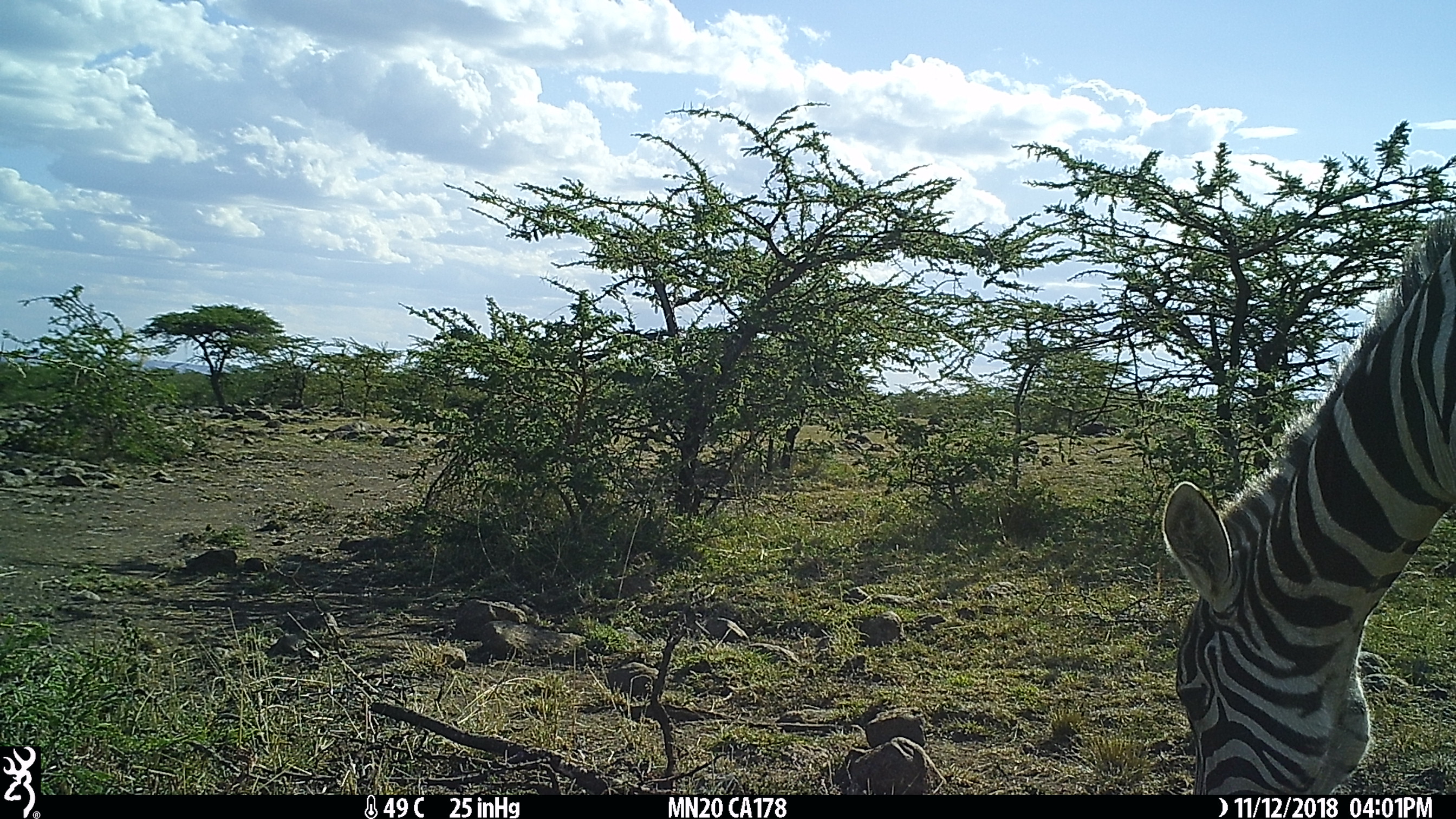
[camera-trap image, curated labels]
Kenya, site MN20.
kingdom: Animalia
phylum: Chordata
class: Mammalia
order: Perissodactyla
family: Equidae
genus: Equus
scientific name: Equus quagga burchellii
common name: burchell's zebra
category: zebra